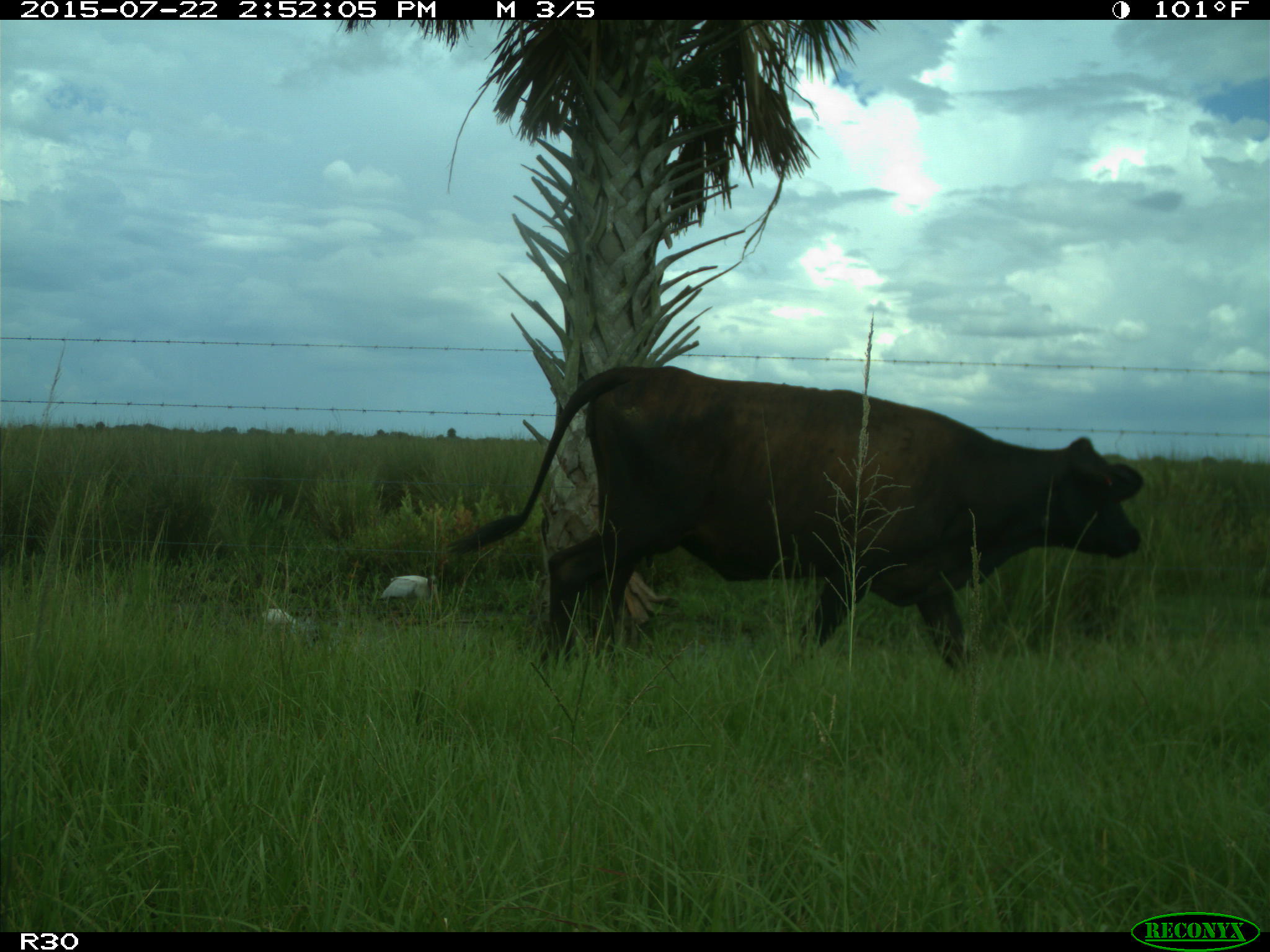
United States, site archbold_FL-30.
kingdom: Animalia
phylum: Chordata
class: Mammalia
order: Artiodactyla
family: Bovidae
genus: Bos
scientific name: Bos taurus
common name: domestic cow